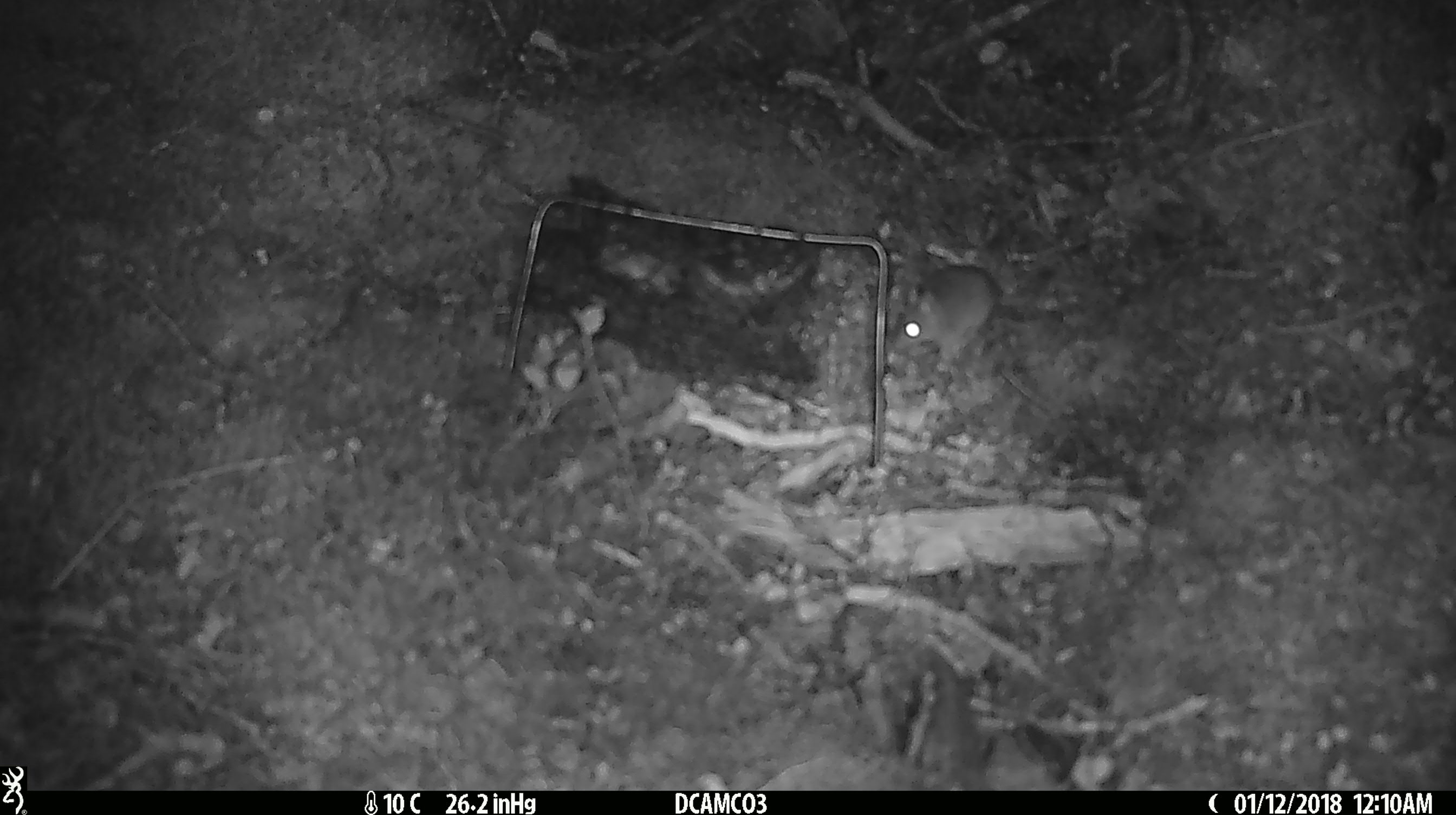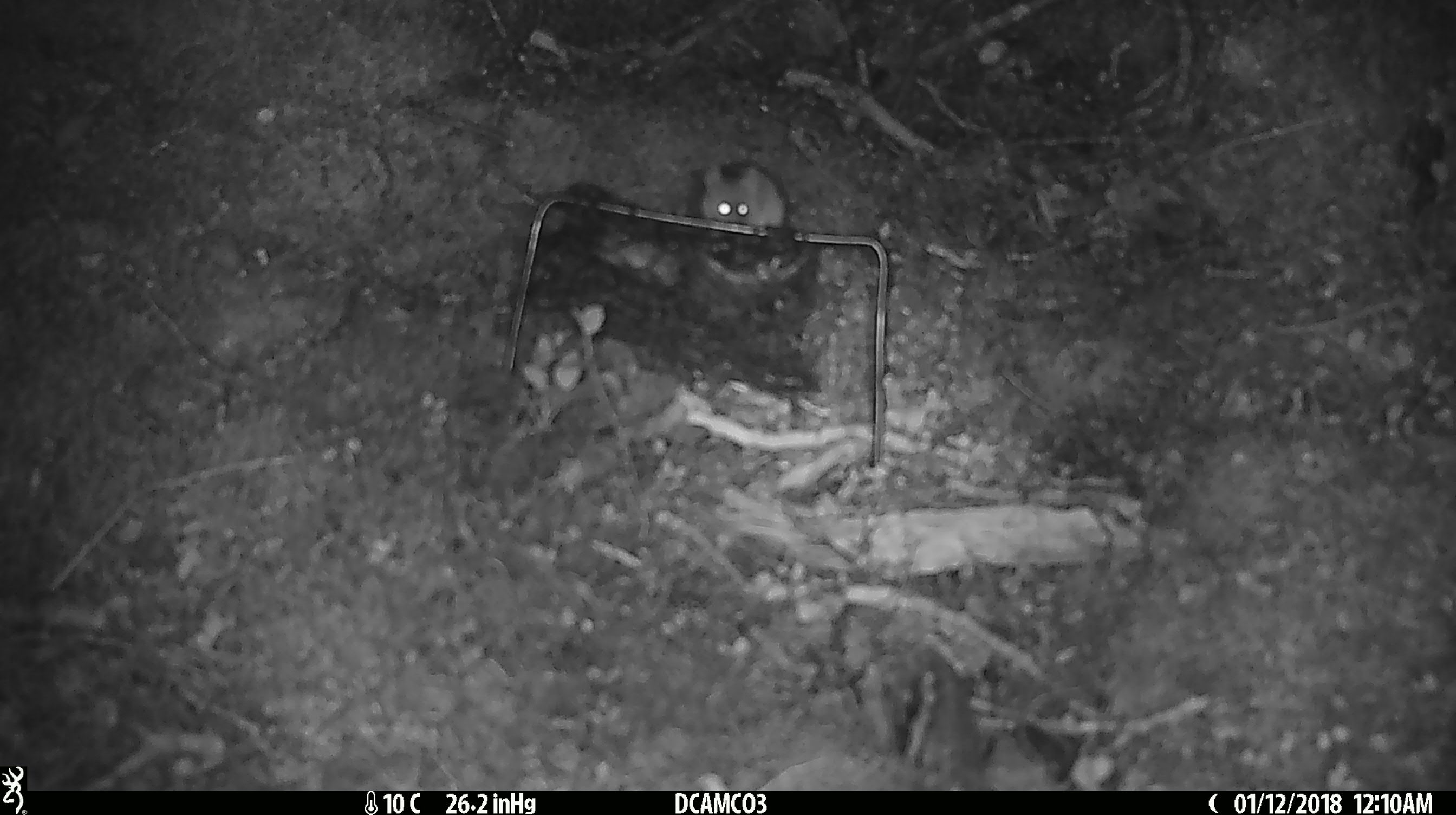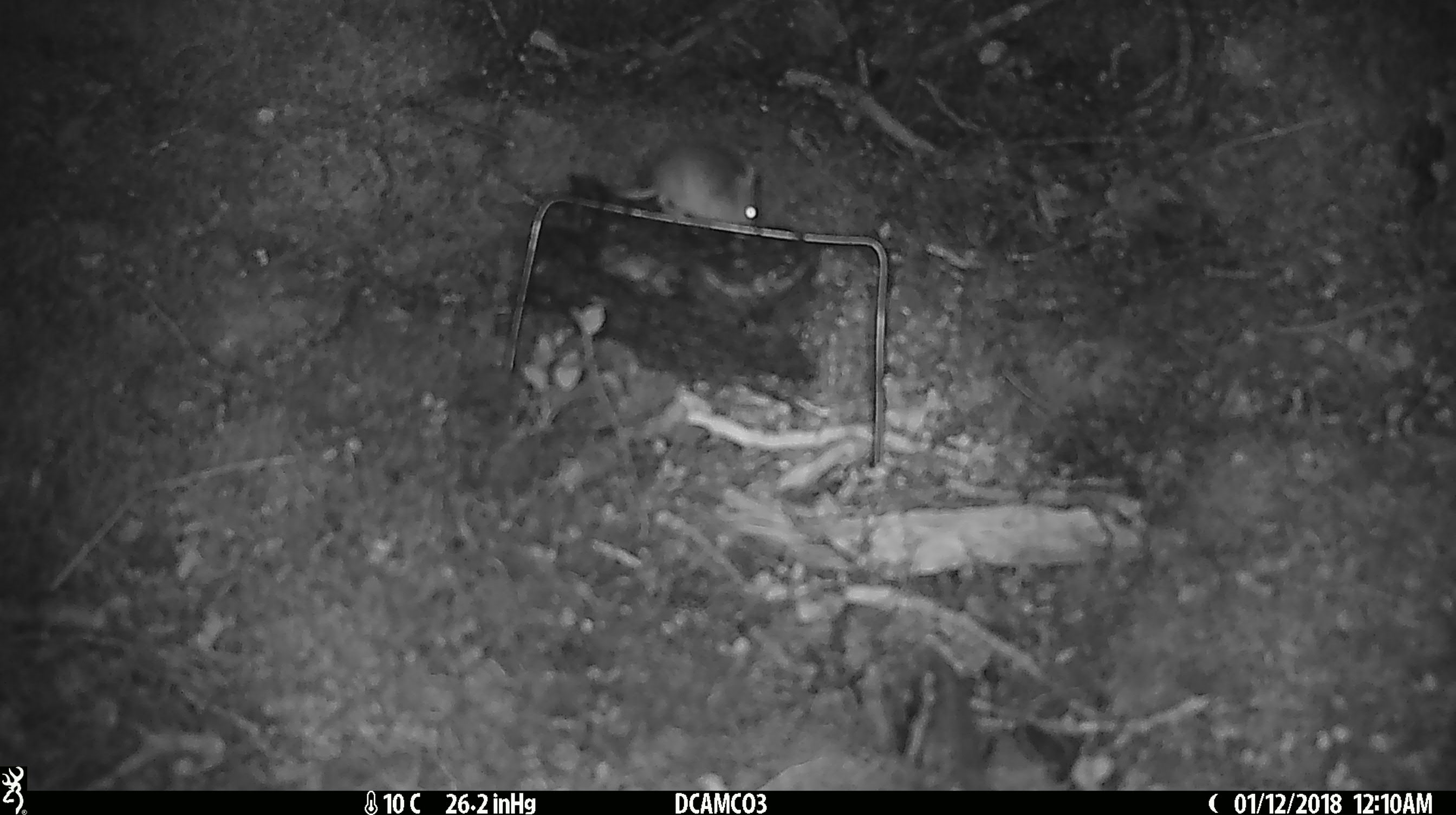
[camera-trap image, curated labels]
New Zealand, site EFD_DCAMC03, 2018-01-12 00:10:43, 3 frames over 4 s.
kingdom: Animalia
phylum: Chordata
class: Mammalia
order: Rodentia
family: Muridae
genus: Mus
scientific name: Mus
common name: mouse